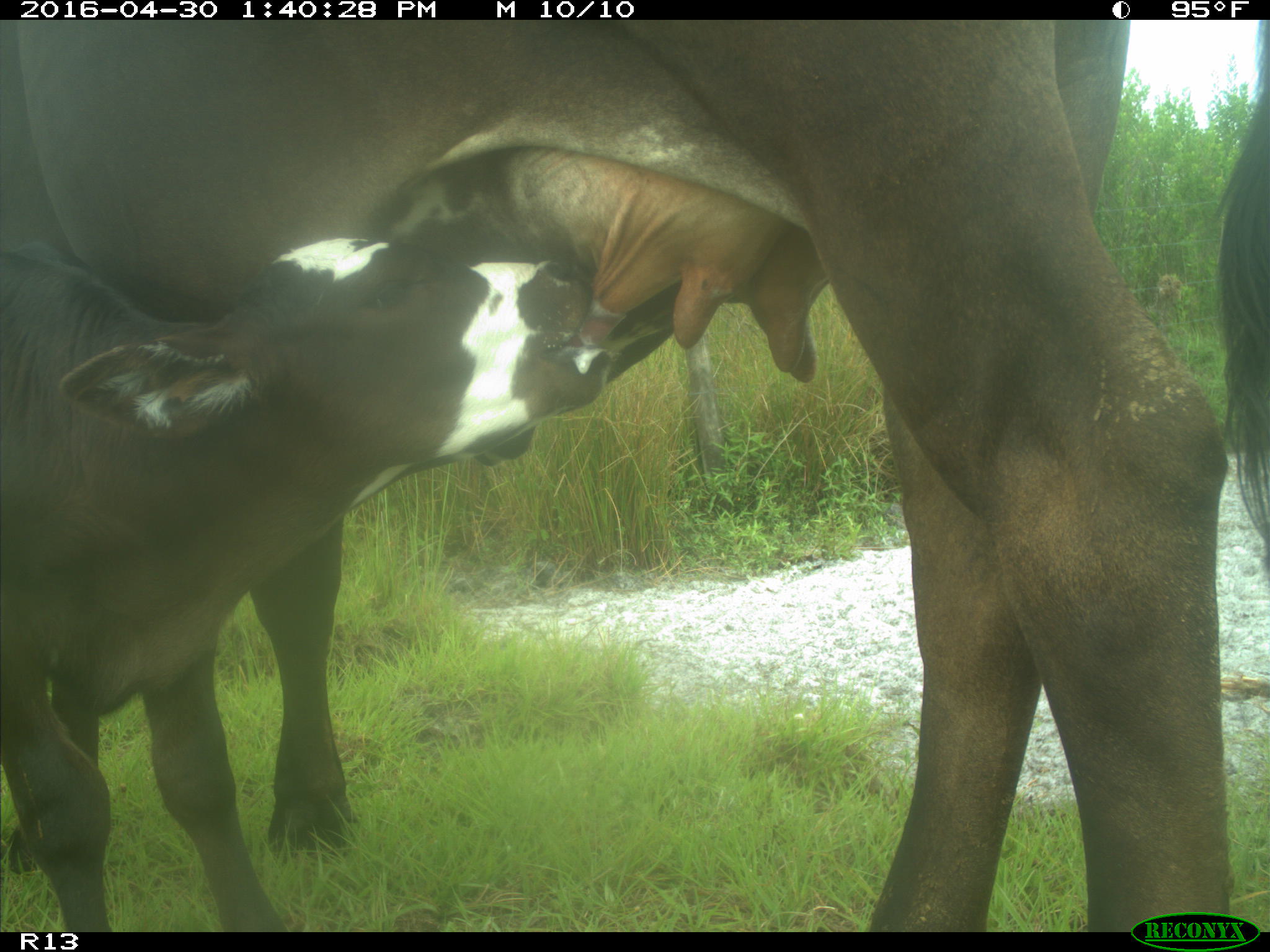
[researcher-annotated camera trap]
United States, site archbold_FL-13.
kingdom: Animalia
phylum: Chordata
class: Mammalia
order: Artiodactyla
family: Bovidae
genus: Bos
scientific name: Bos taurus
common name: domestic cow